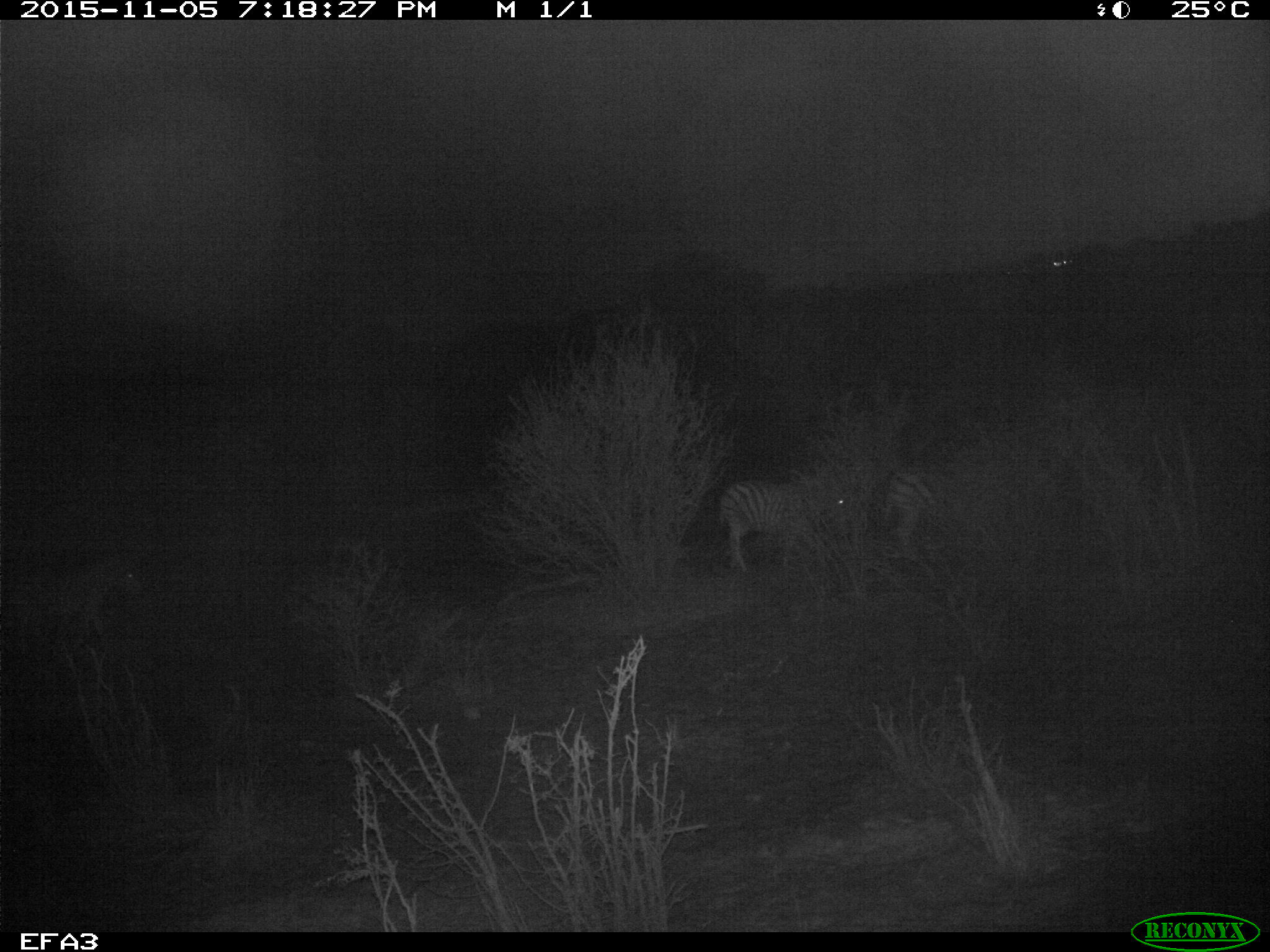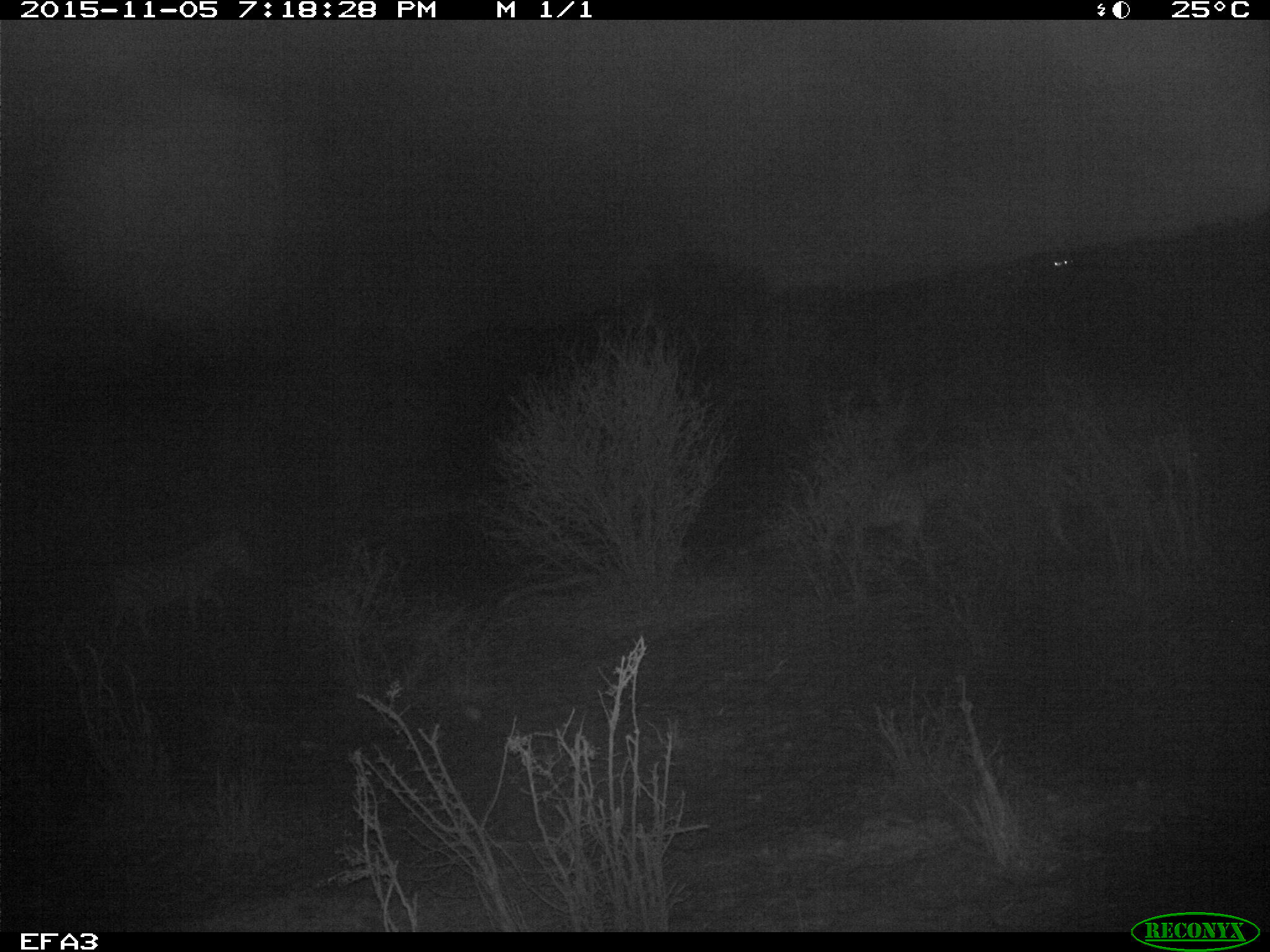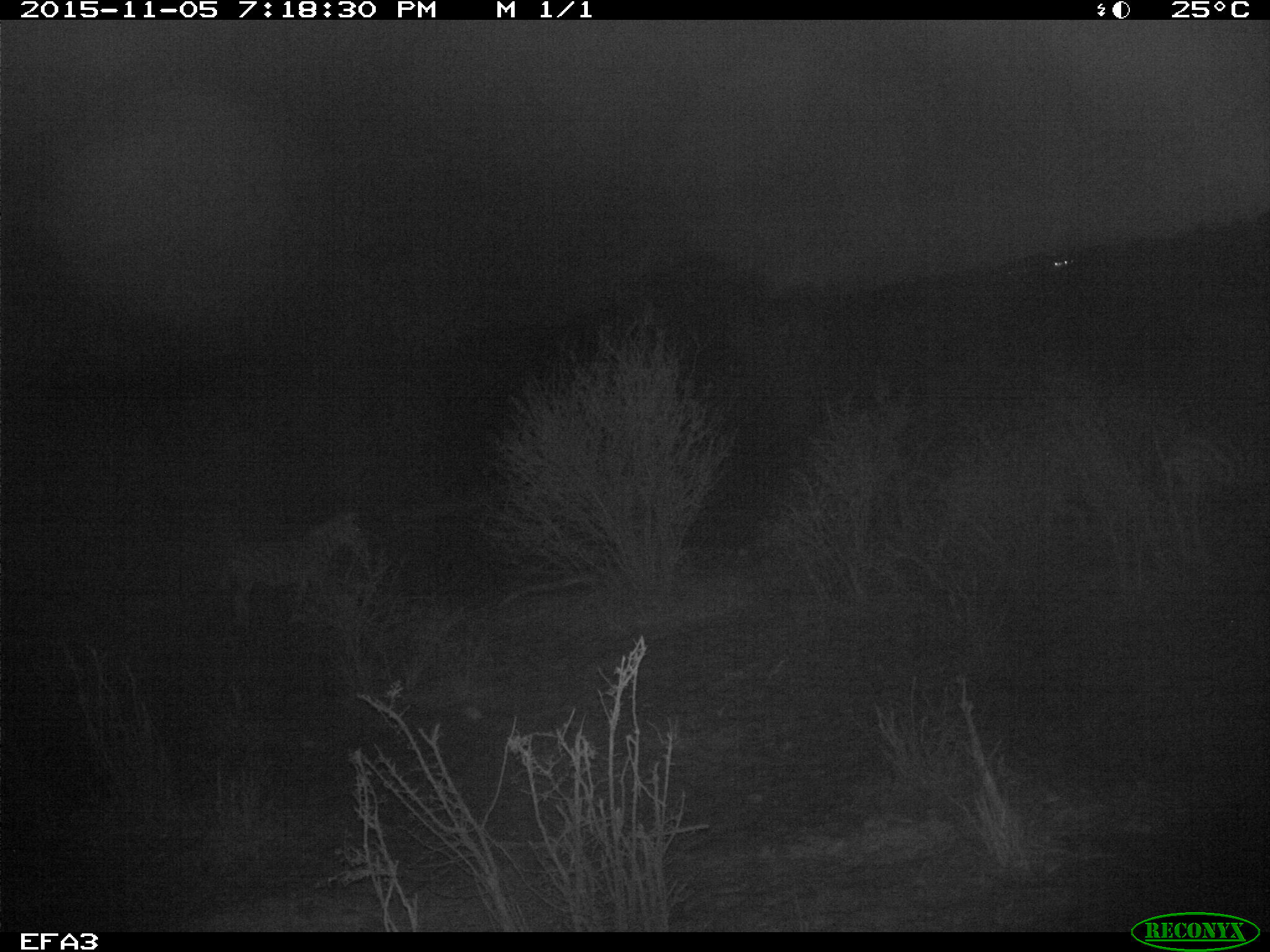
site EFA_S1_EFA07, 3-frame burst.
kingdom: Animalia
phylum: Chordata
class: Mammalia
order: Perissodactyla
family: Equidae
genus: Equus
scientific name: Equus quagga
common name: plains zebra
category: zebraplains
Zebraplains (plains zebra) (Equus quagga), count 3. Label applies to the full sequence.